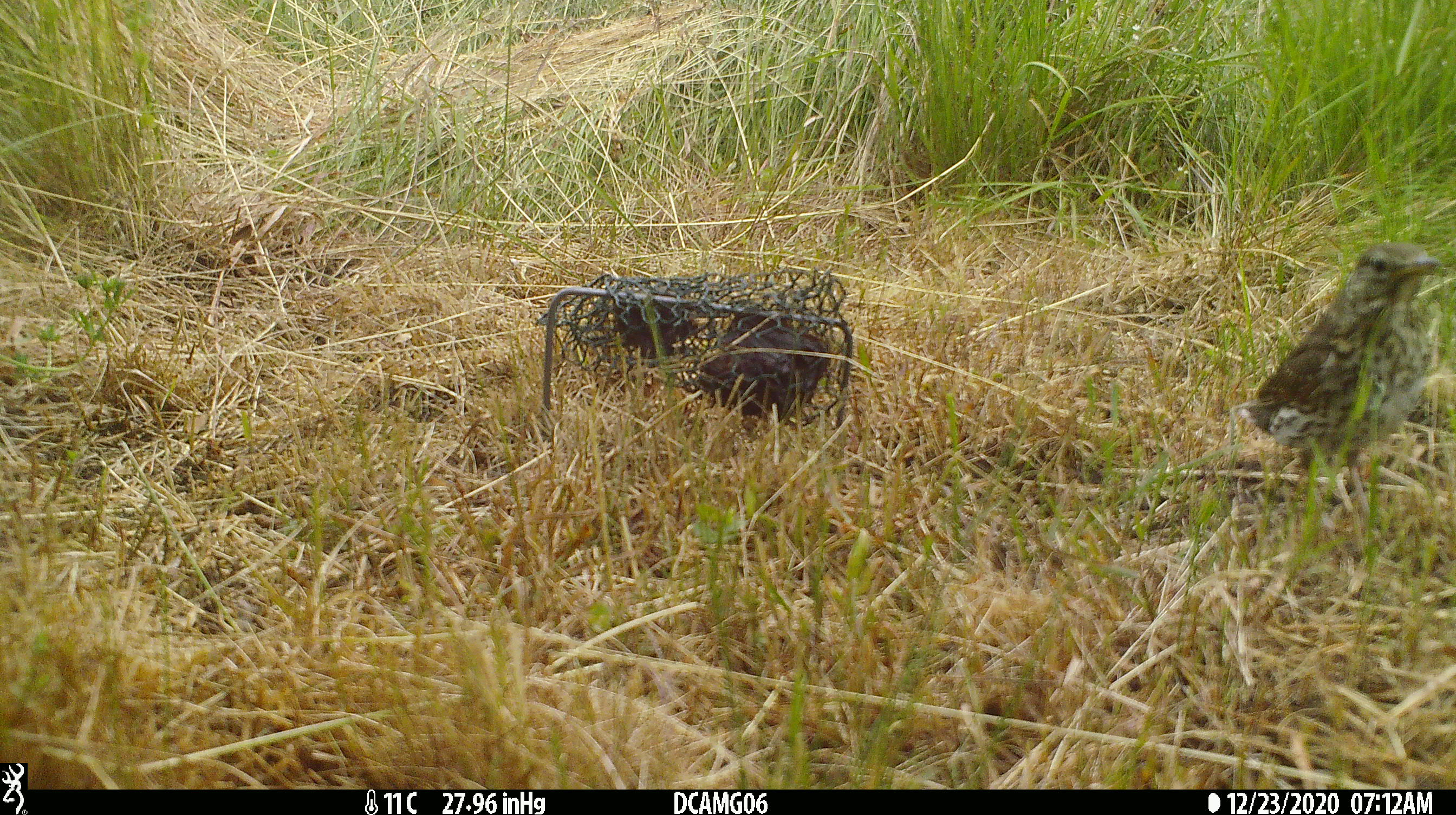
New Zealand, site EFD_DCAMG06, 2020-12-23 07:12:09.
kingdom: Animalia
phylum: Chordata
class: Aves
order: Passeriformes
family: Turdidae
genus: Turdus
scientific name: Turdus philomelos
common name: song thrush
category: thrush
Thrush (song thrush) (Turdus philomelos).